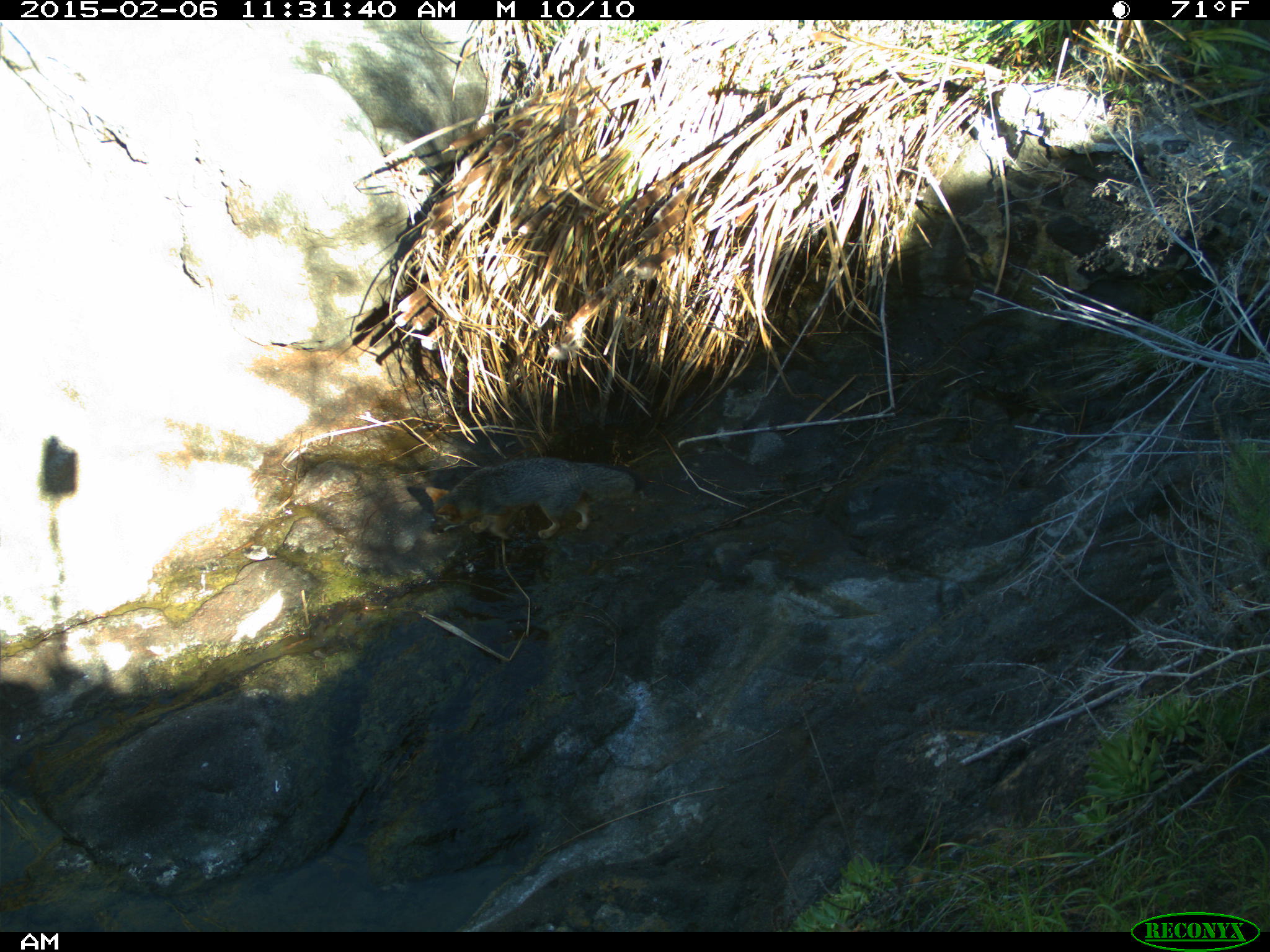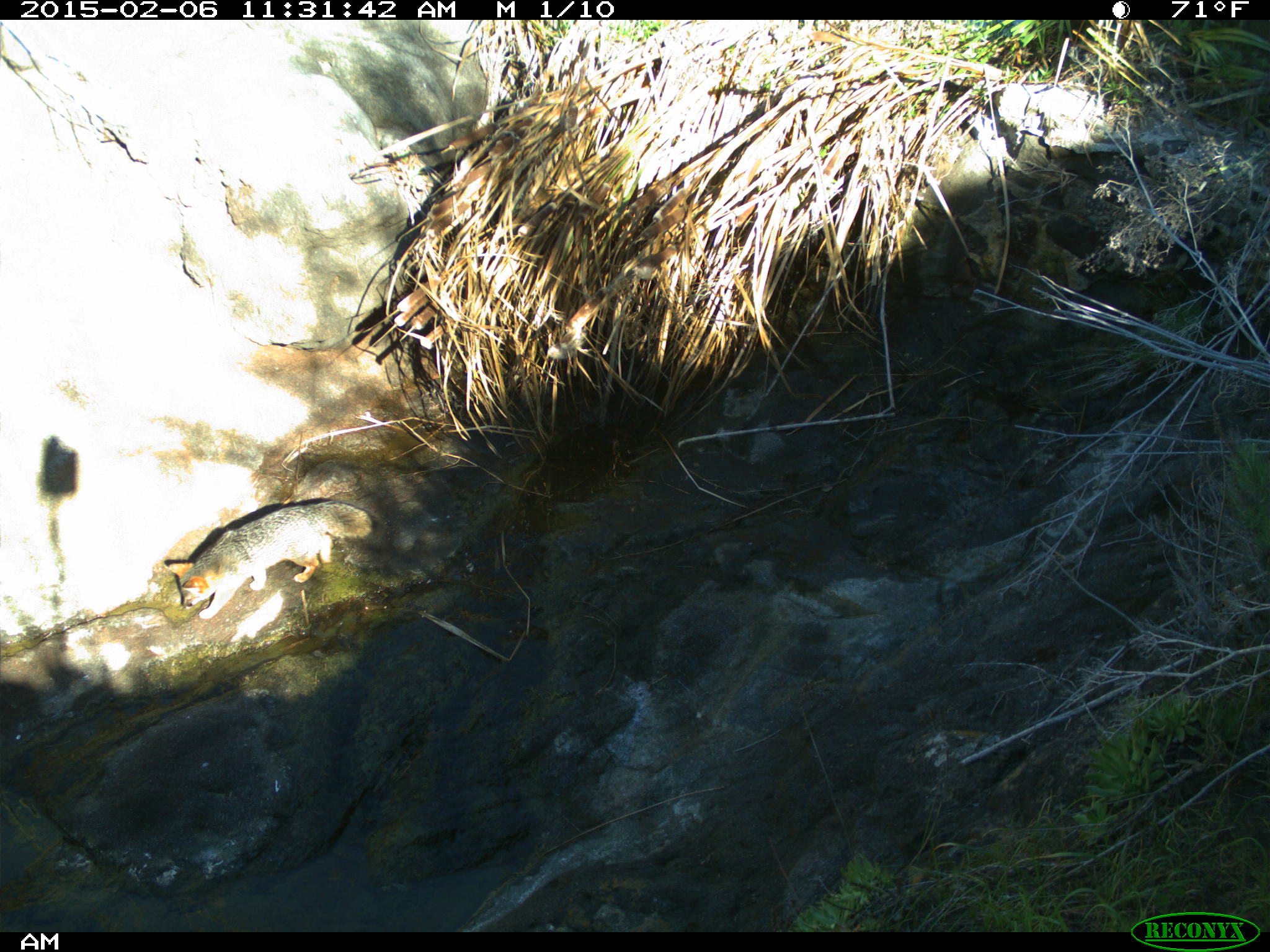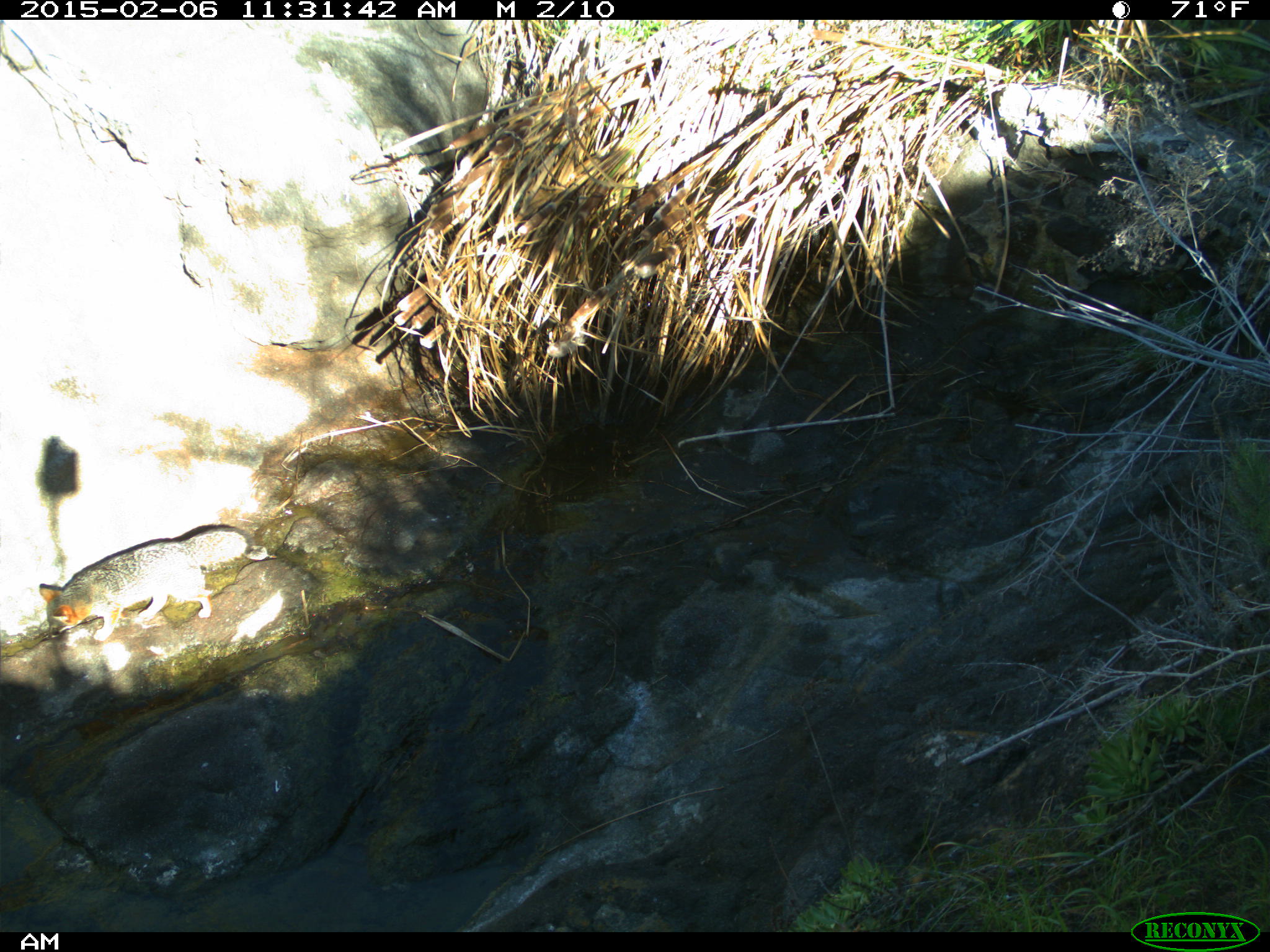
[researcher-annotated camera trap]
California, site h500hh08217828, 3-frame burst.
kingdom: Animalia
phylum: Chordata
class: Mammalia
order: Carnivora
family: Canidae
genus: Urocyon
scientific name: Urocyon littoralis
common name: island fox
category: fox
Fox (island fox) (Urocyon littoralis).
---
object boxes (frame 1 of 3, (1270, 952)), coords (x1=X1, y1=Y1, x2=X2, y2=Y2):
fox: (x1=425, y1=456, x2=644, y2=539)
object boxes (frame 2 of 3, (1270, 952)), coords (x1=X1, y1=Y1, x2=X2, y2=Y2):
fox: (x1=162, y1=499, x2=374, y2=622)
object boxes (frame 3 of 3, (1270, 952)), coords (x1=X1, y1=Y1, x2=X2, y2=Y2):
fox: (x1=38, y1=525, x2=254, y2=641)